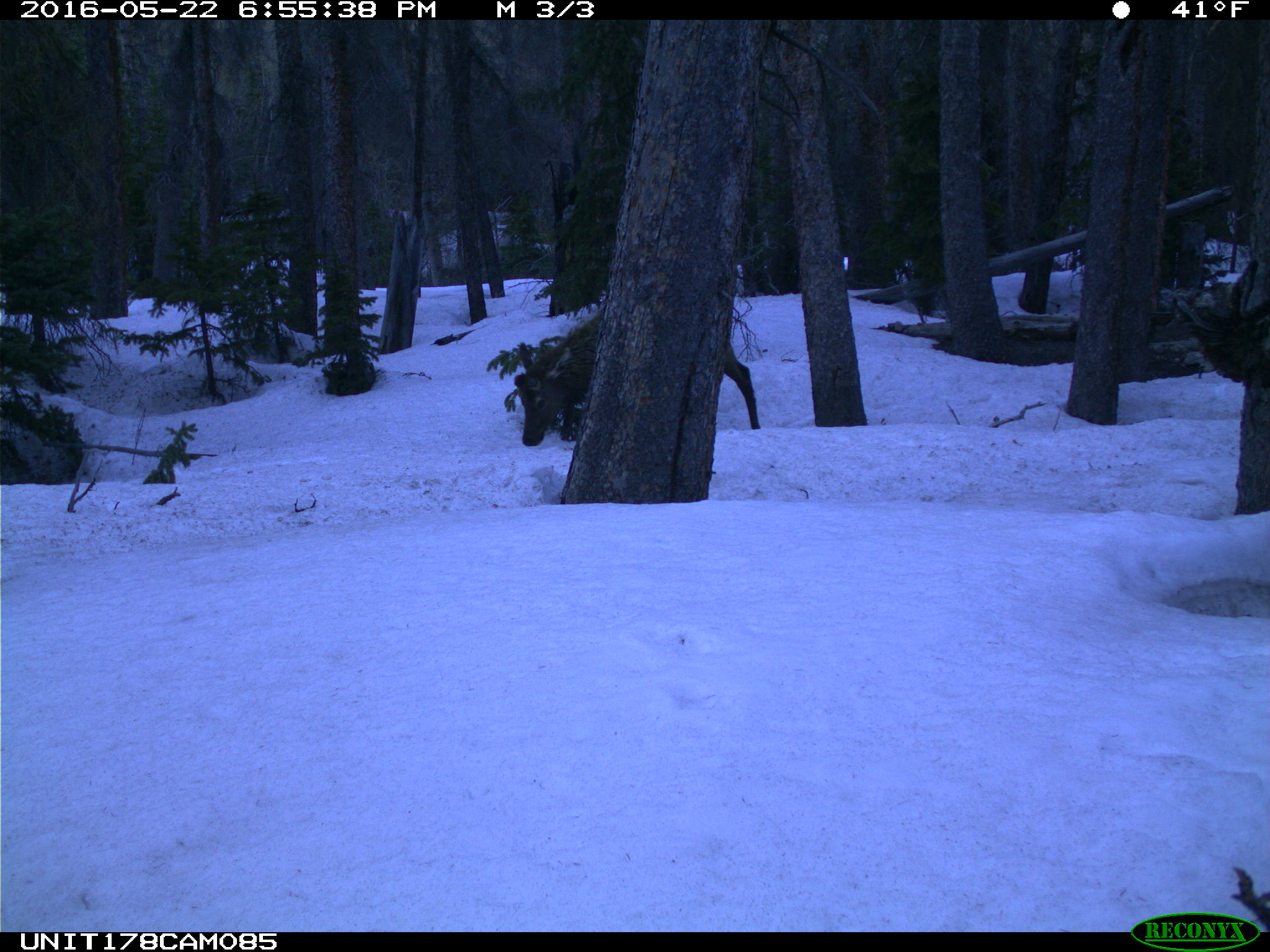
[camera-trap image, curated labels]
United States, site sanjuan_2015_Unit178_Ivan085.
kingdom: Animalia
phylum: Chordata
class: Mammalia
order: Artiodactyla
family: Cervidae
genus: Cervus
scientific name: Cervus elaphus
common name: red deer